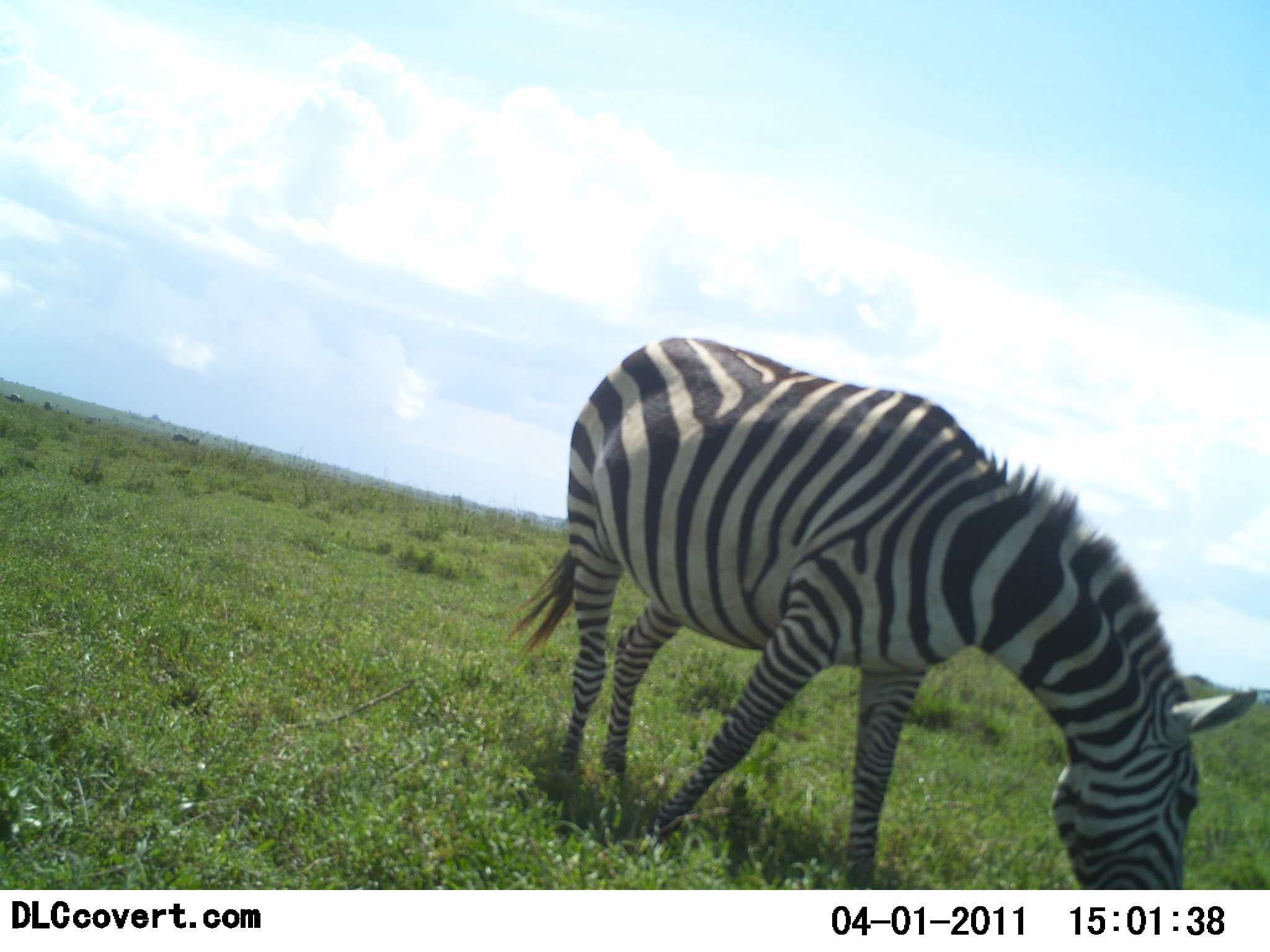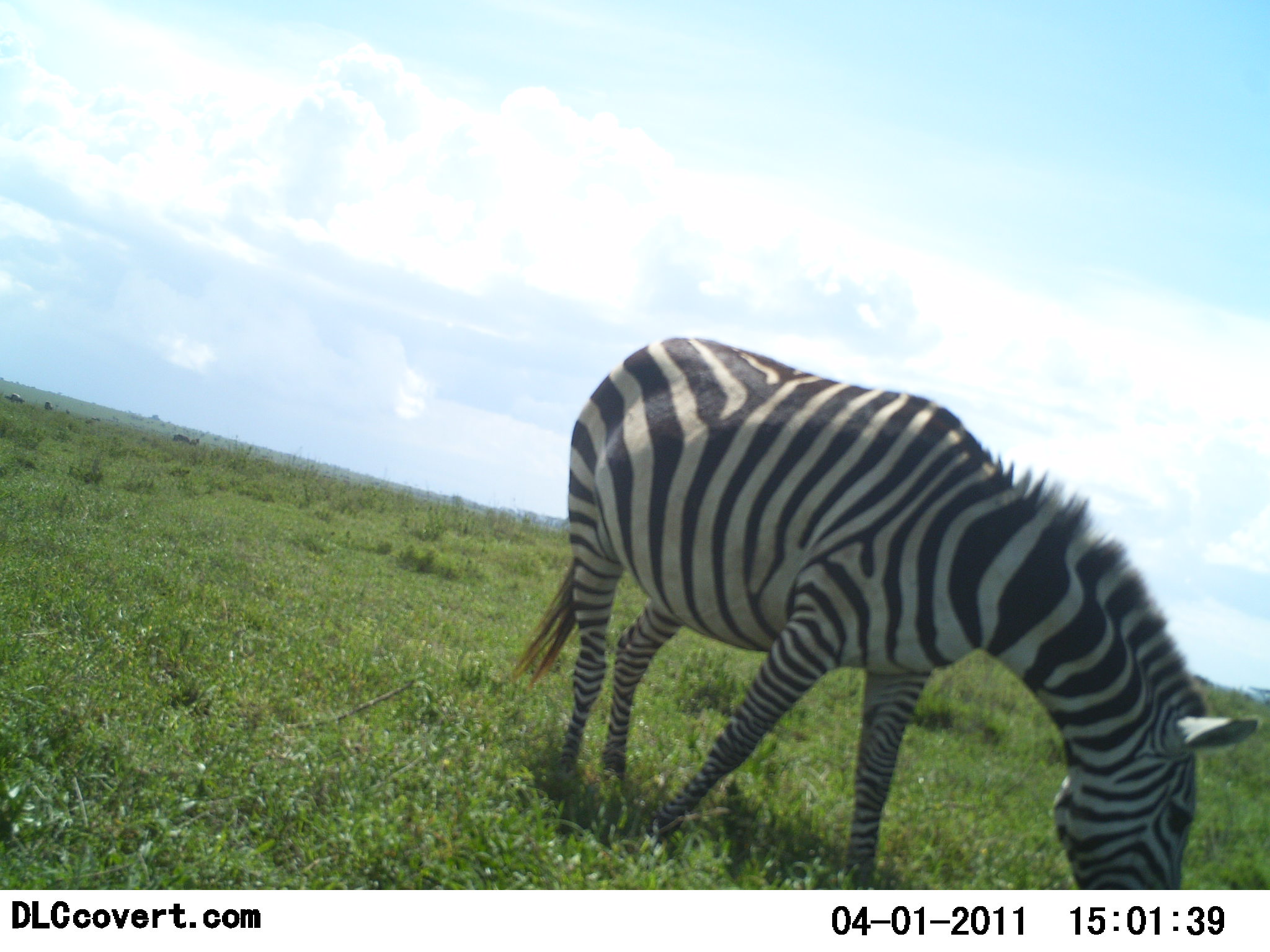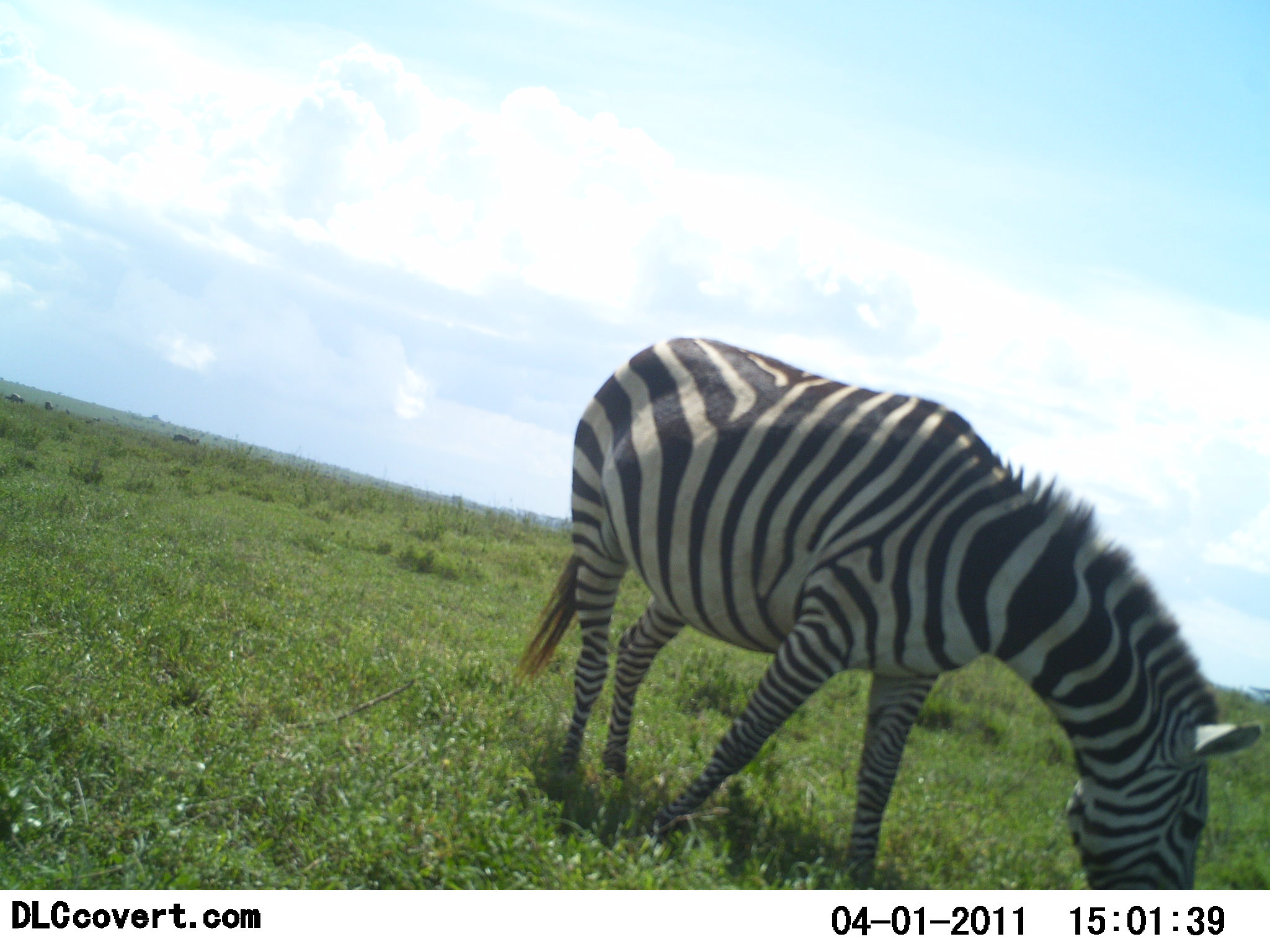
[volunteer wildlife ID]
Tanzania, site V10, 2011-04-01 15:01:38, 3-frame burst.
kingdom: Animalia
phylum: Chordata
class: Mammalia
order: Perissodactyla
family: Equidae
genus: Equus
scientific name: Equus quagga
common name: plains zebra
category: zebra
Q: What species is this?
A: Zebra (plains zebra) (Equus quagga).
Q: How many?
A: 1.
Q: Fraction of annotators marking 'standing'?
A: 38%.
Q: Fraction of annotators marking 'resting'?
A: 0%.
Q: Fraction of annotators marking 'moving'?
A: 0%.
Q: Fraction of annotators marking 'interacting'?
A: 0%.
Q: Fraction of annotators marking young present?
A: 0%.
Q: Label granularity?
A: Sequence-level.